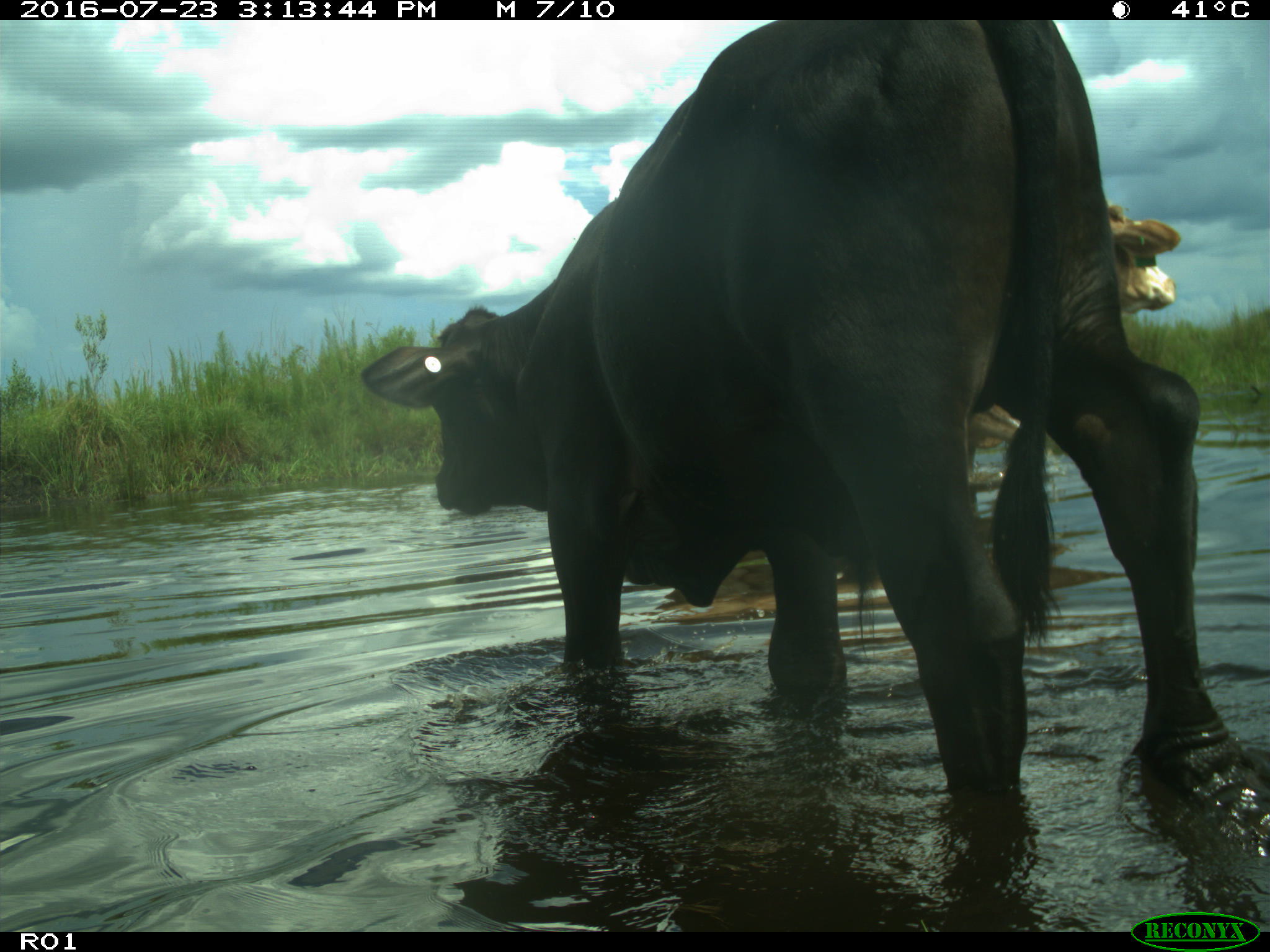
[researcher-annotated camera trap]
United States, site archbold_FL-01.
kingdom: Animalia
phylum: Chordata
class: Mammalia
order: Artiodactyla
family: Bovidae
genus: Bos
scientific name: Bos taurus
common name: domestic cow